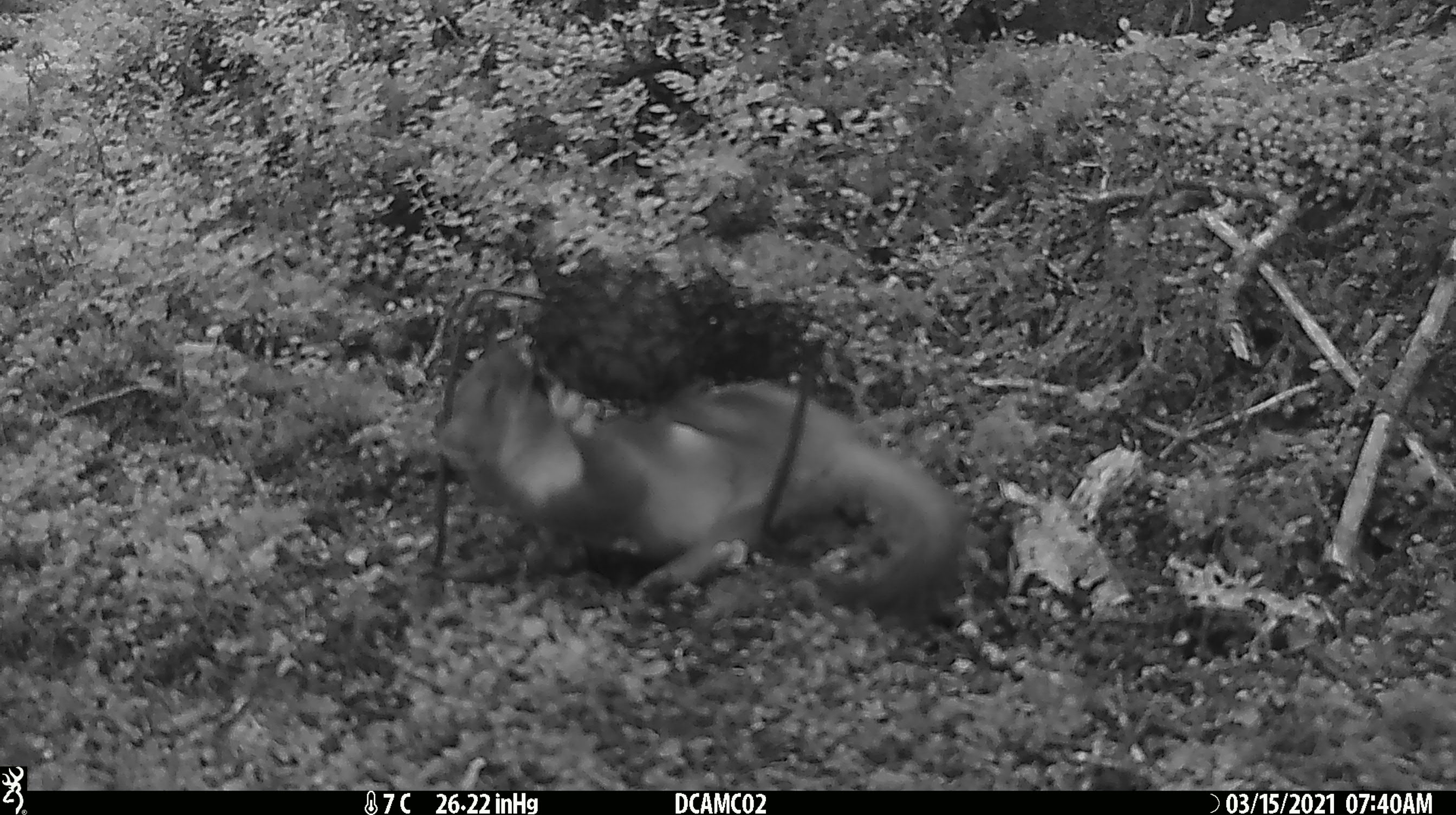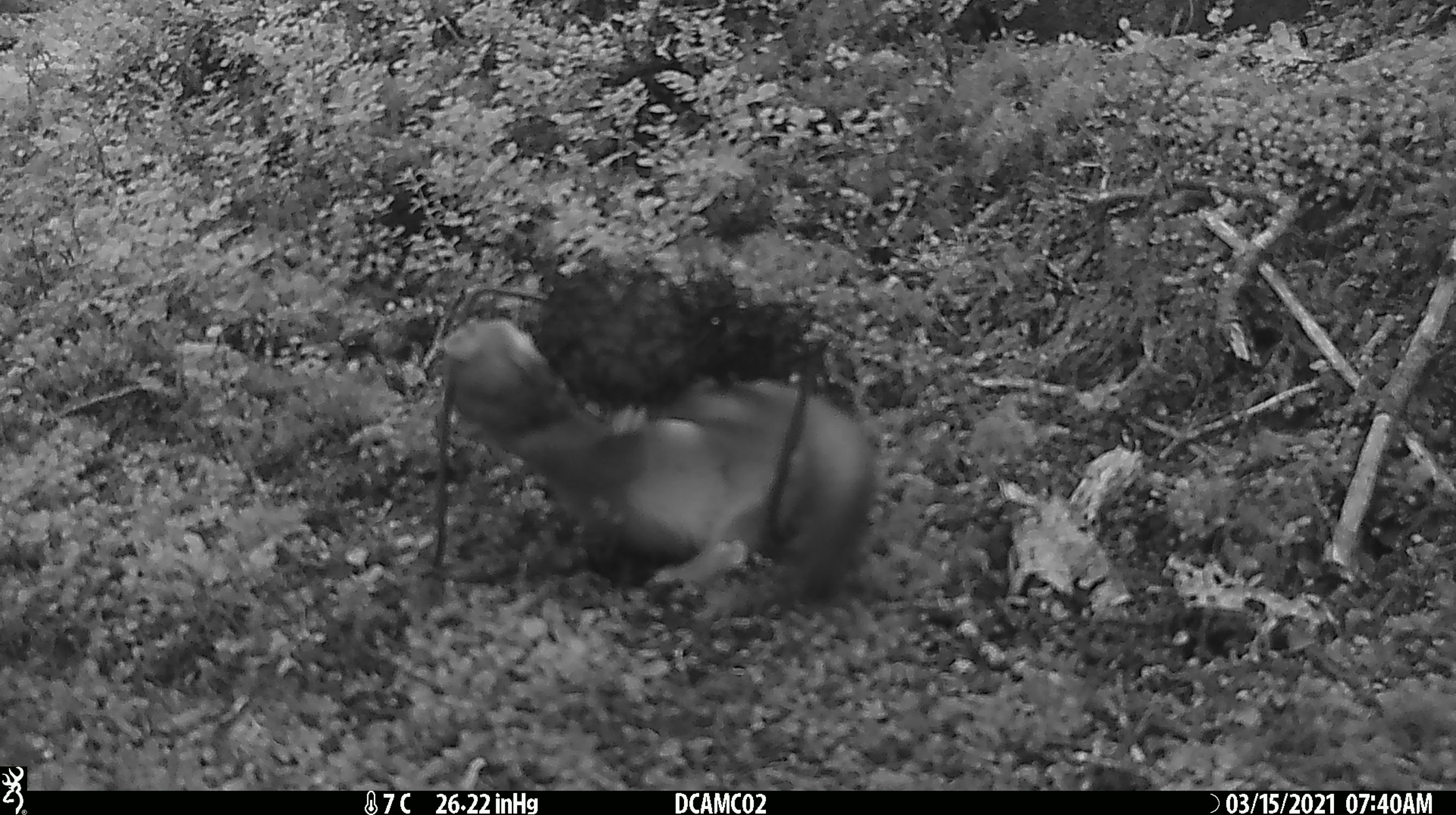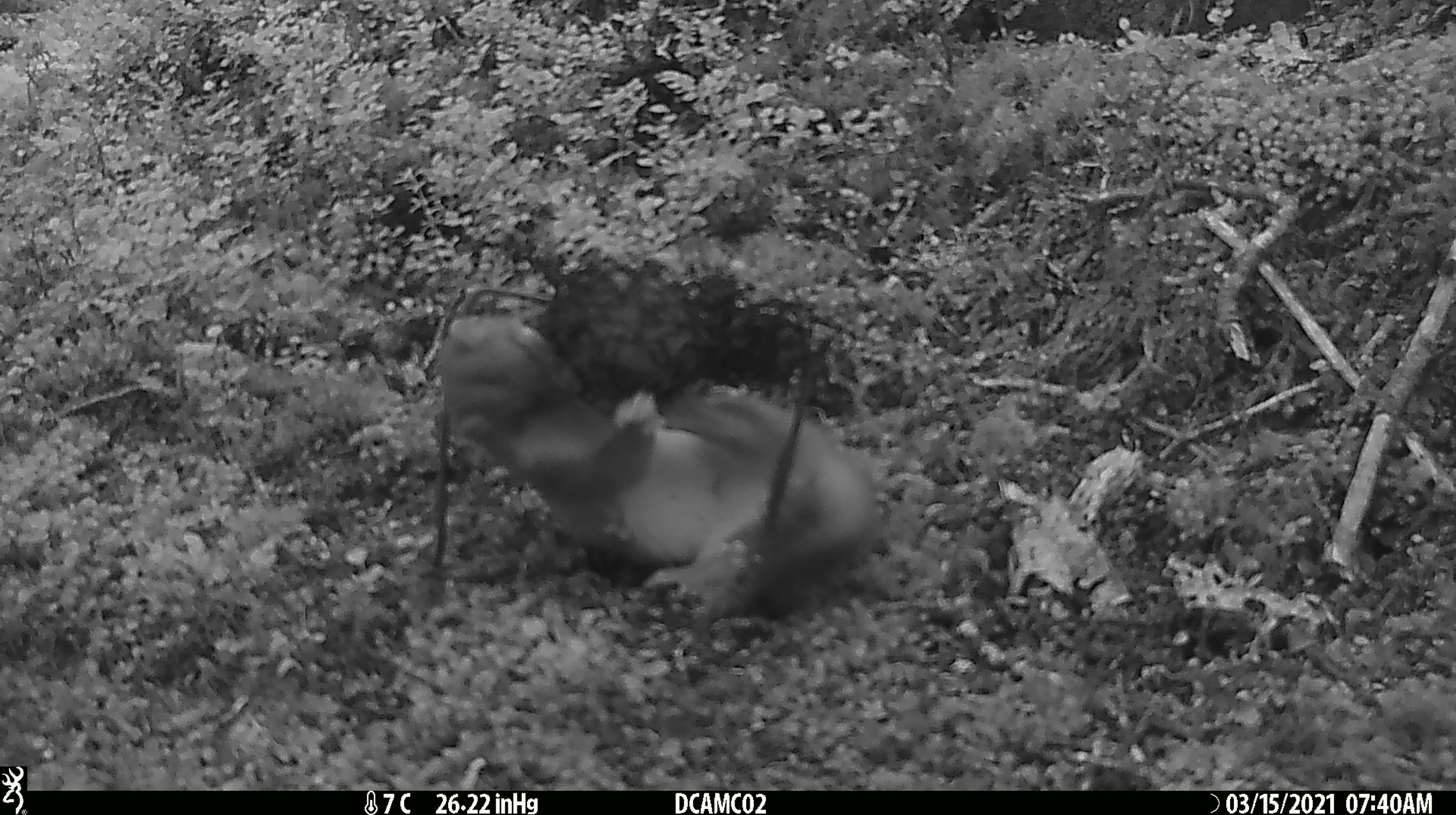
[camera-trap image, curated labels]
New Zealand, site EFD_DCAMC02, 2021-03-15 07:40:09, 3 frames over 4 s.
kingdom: Animalia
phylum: Chordata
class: Mammalia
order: Carnivora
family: Mustelidae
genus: Mustela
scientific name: Mustela erminea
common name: stoat